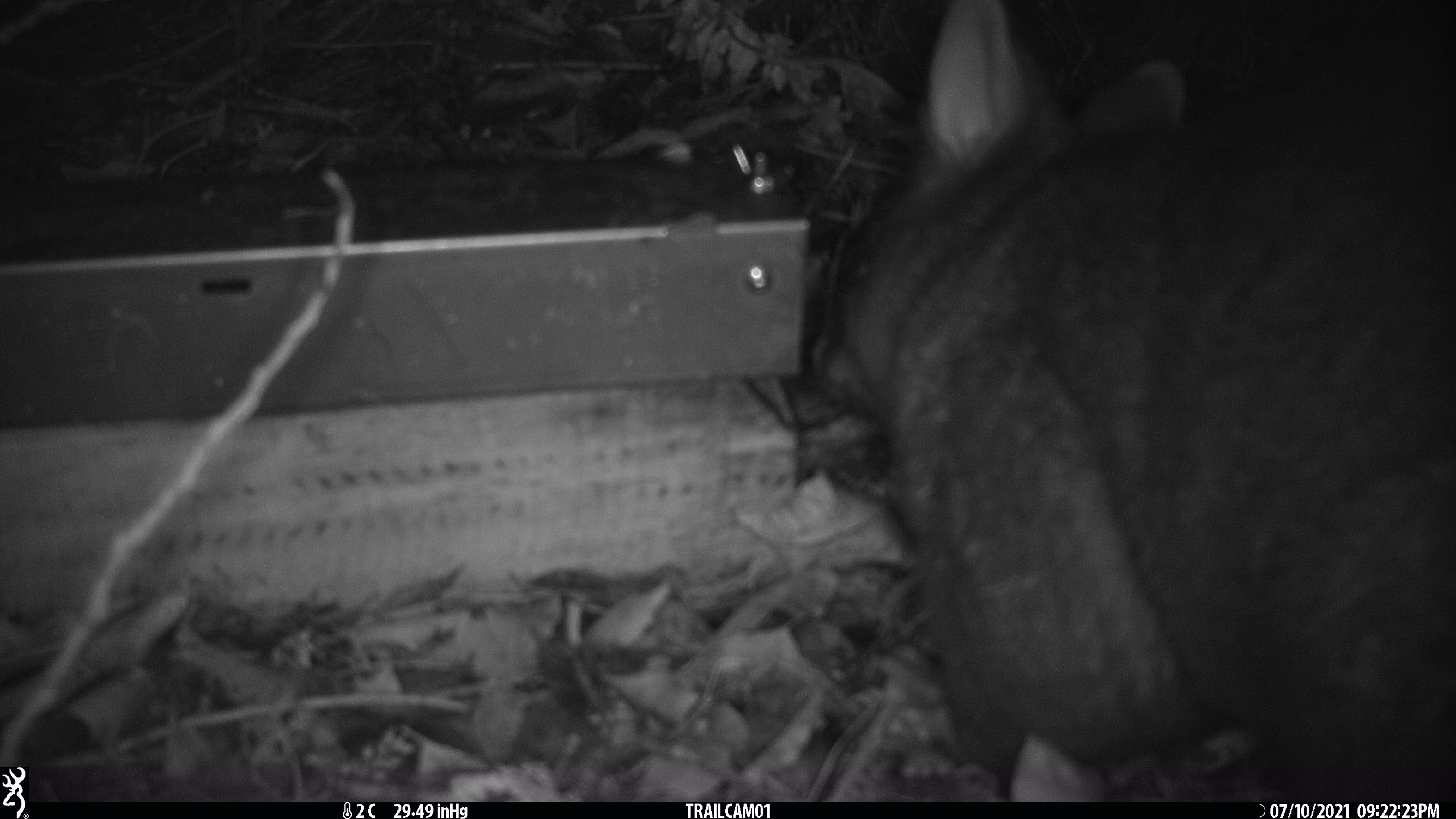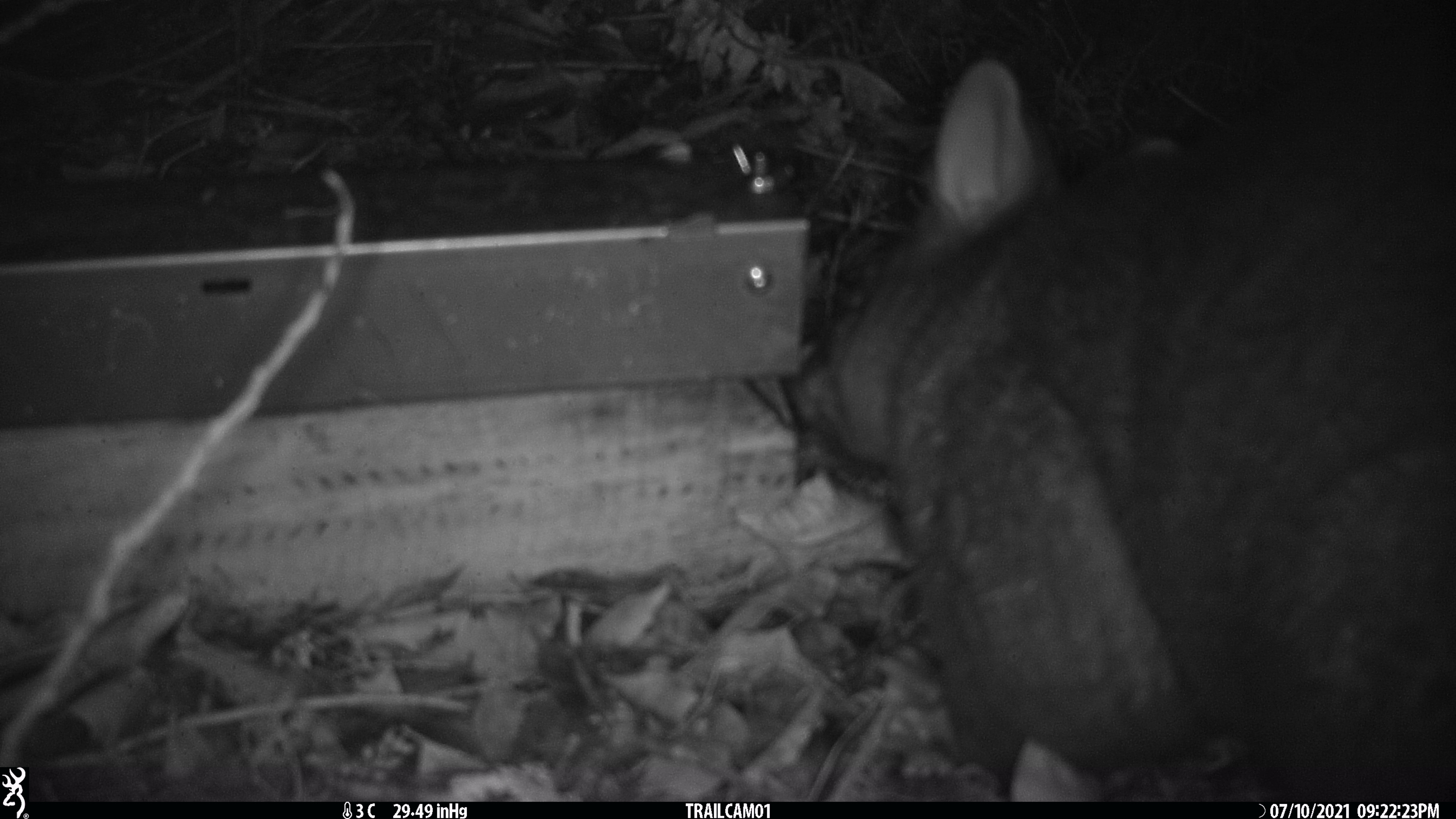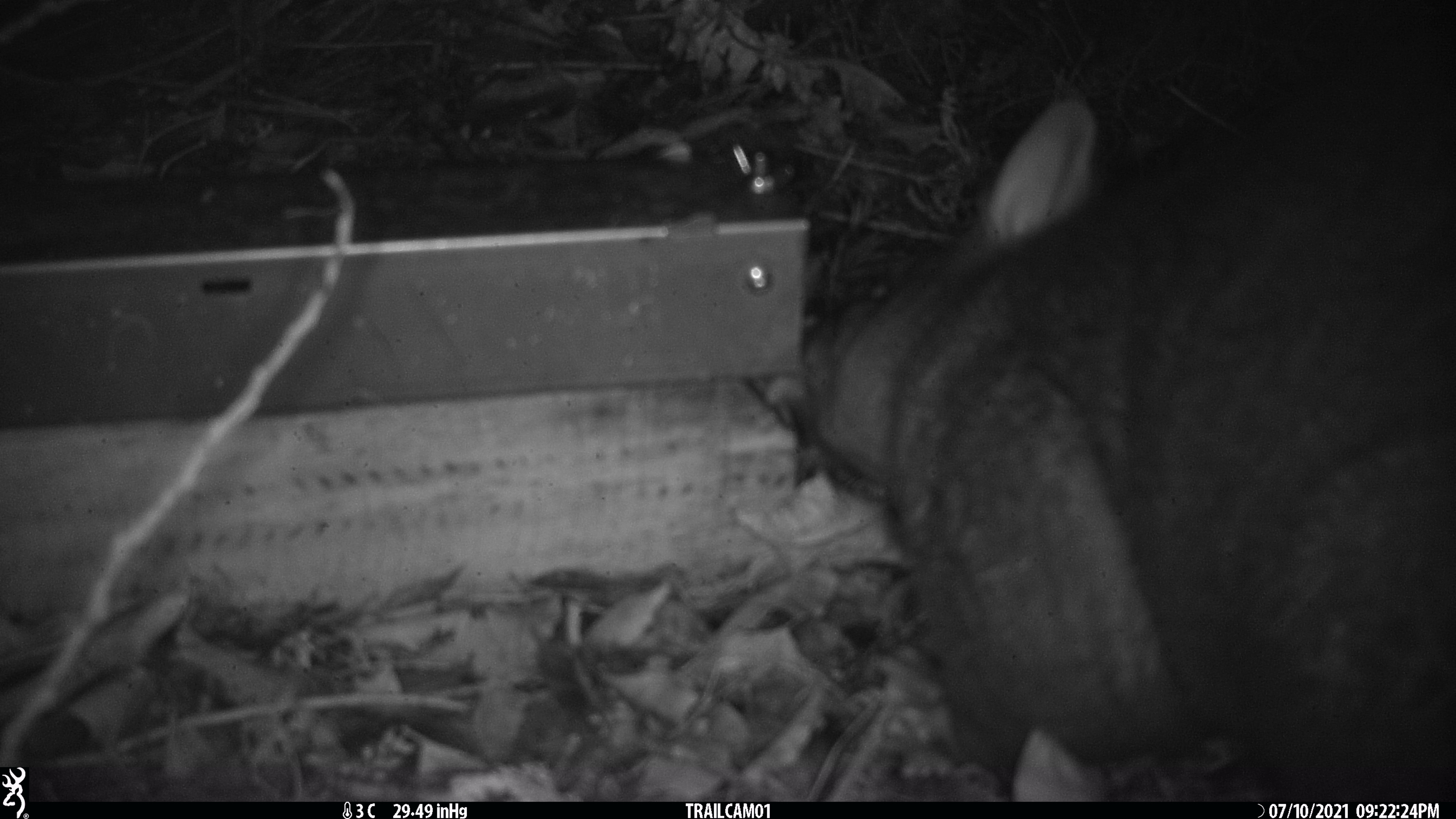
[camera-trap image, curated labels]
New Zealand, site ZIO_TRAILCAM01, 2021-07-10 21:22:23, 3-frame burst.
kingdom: Animalia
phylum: Chordata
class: Mammalia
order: Diprotodontia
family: Phalangeridae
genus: Trichosurus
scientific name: Trichosurus vulpecula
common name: common brushtail possum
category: possum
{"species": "possum (common brushtail possum) (Trichosurus vulpecula)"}